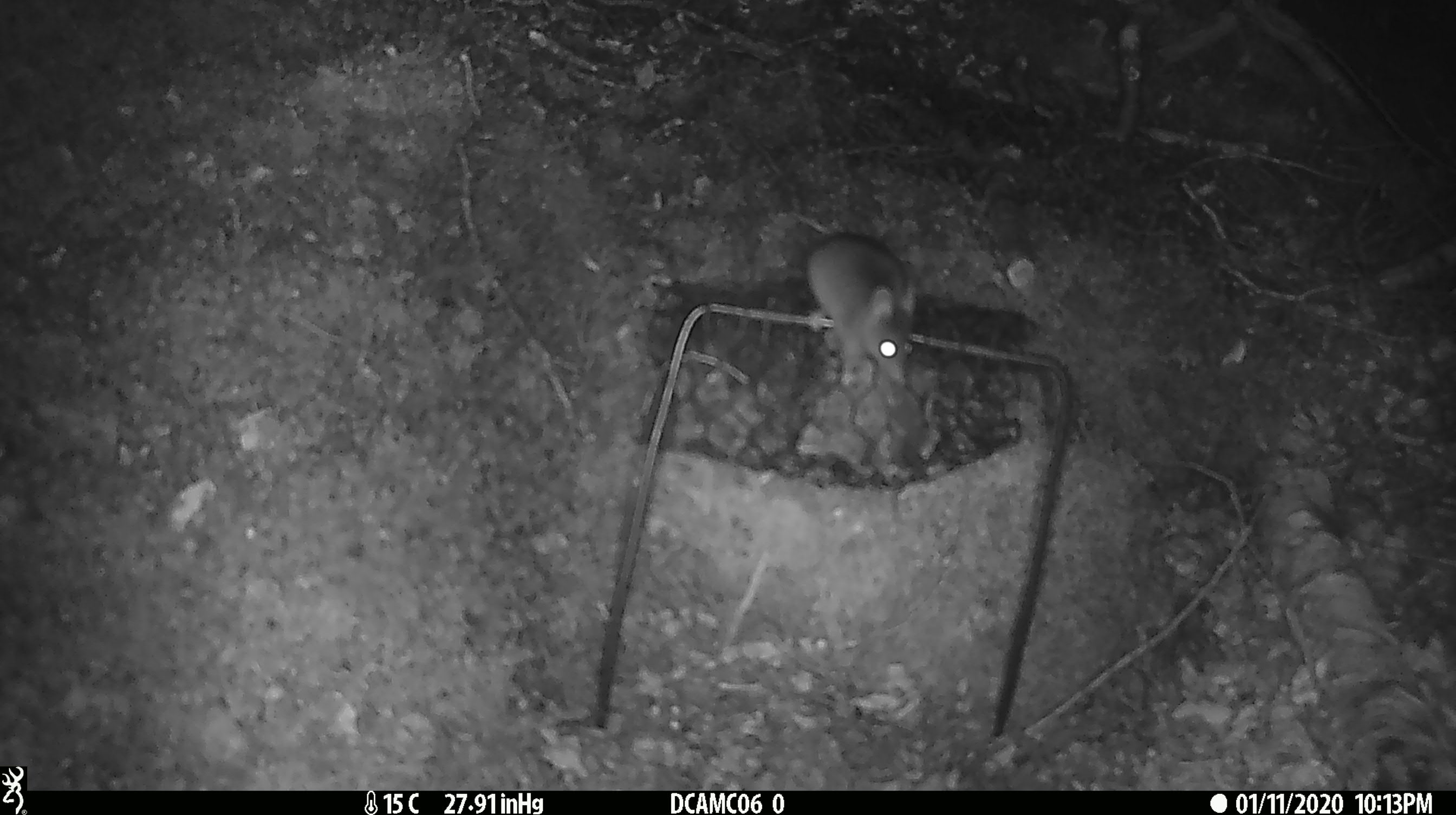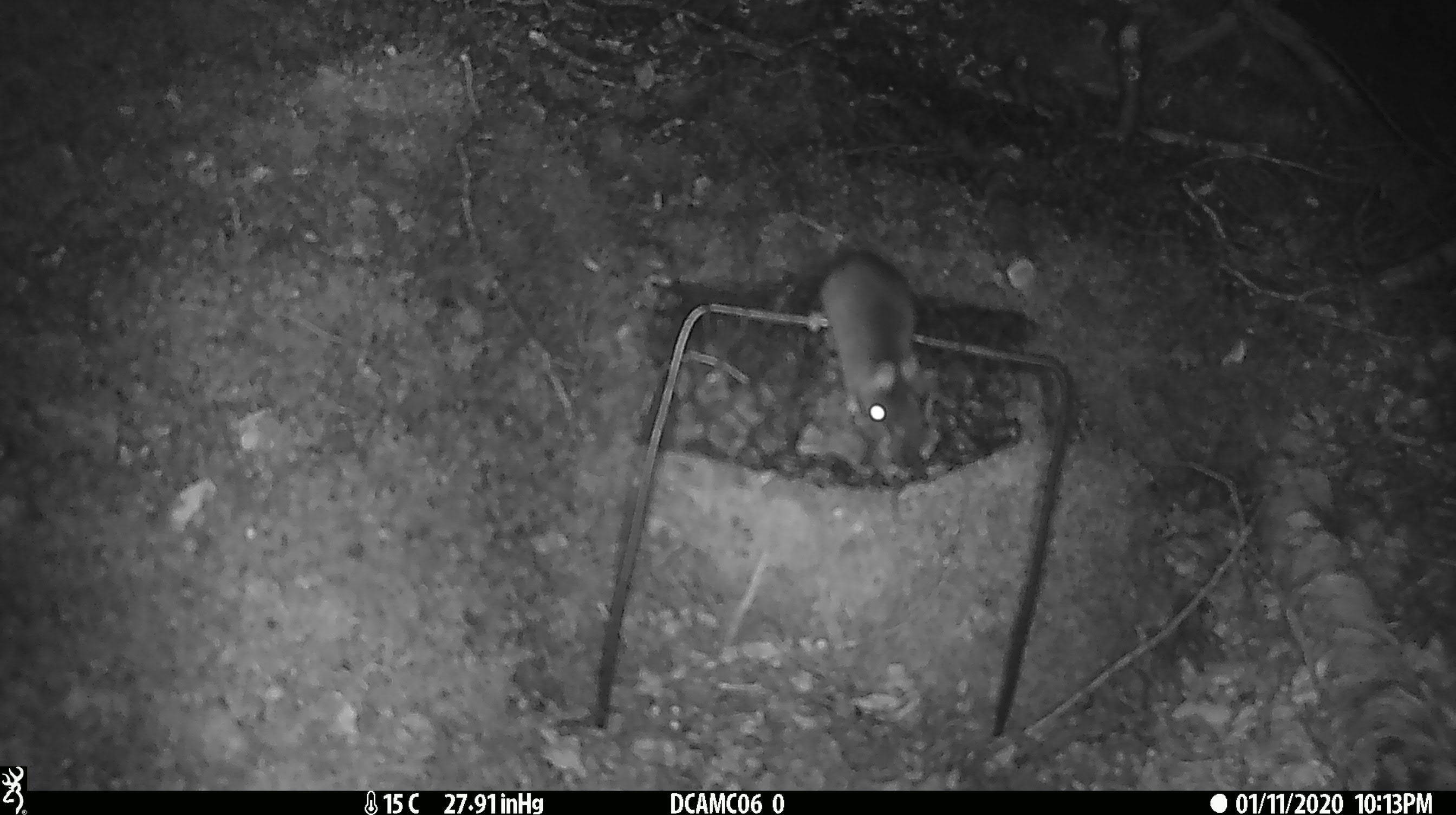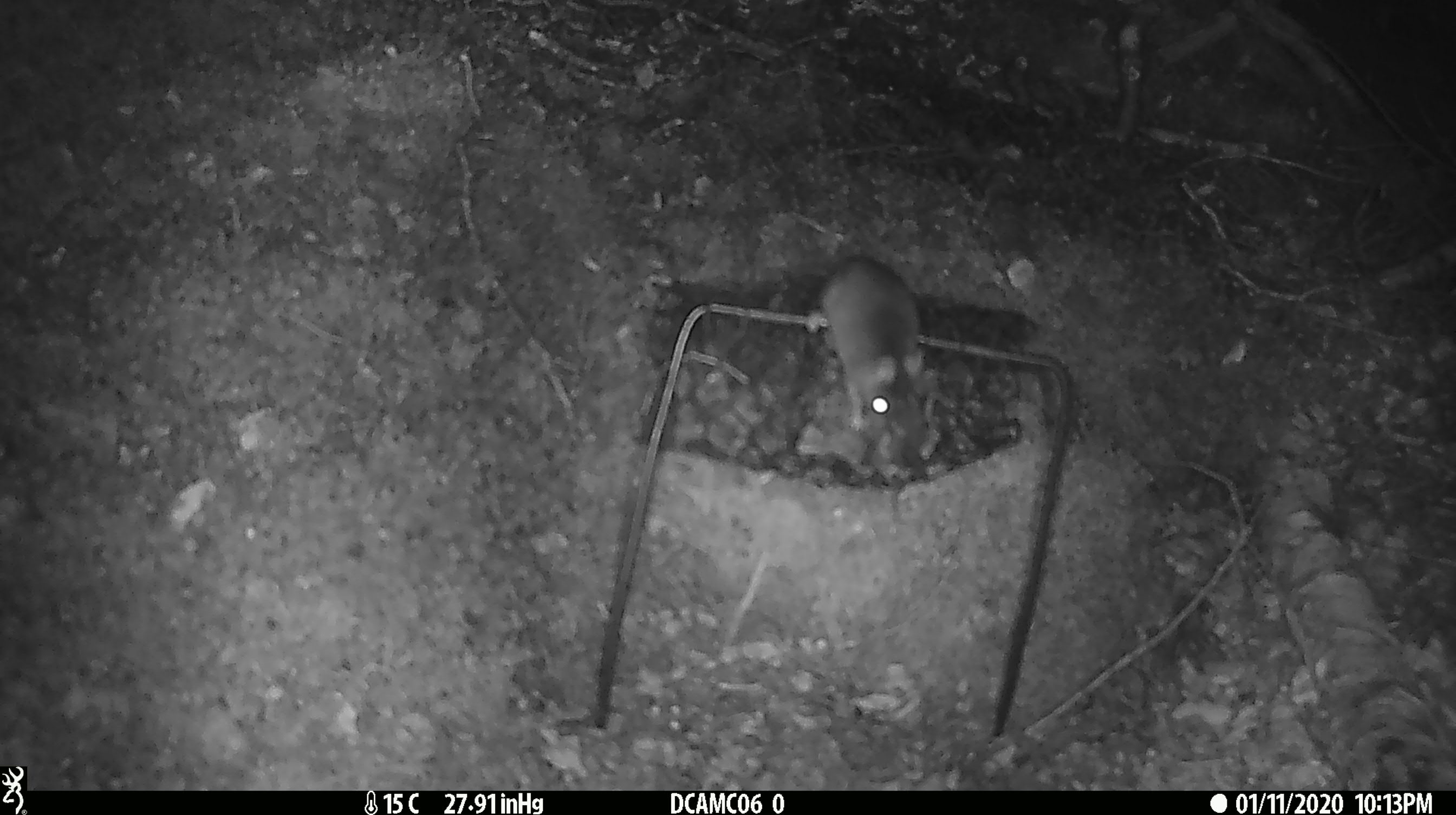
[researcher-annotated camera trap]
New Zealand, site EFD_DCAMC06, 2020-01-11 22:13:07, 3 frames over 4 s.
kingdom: Animalia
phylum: Chordata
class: Mammalia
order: Rodentia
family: Muridae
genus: Mus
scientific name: Mus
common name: mouse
Mouse (Mus).